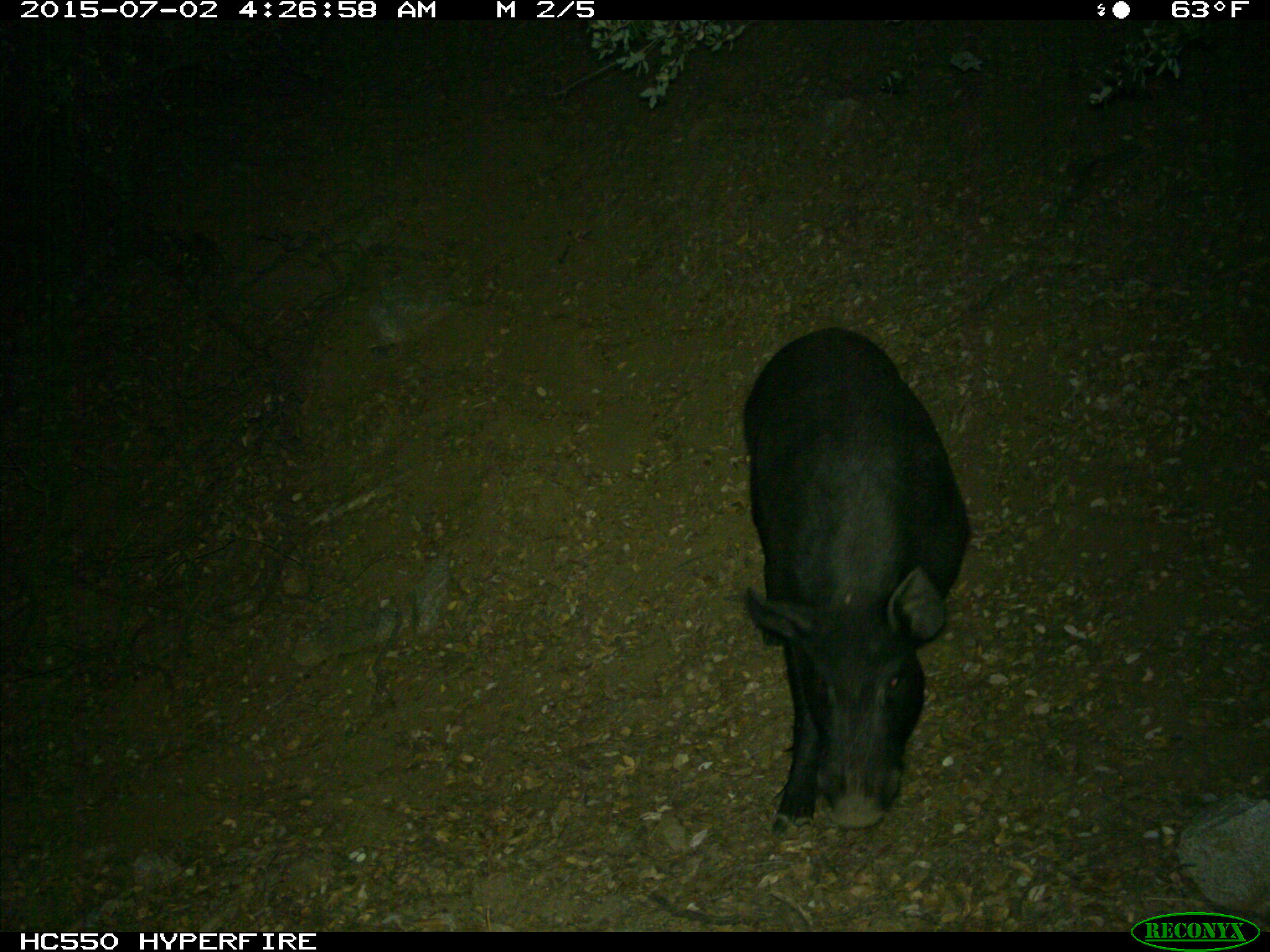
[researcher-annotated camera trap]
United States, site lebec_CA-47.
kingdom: Animalia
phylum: Chordata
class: Mammalia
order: Artiodactyla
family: Suidae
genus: Sus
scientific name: Sus scrofa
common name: wild boar